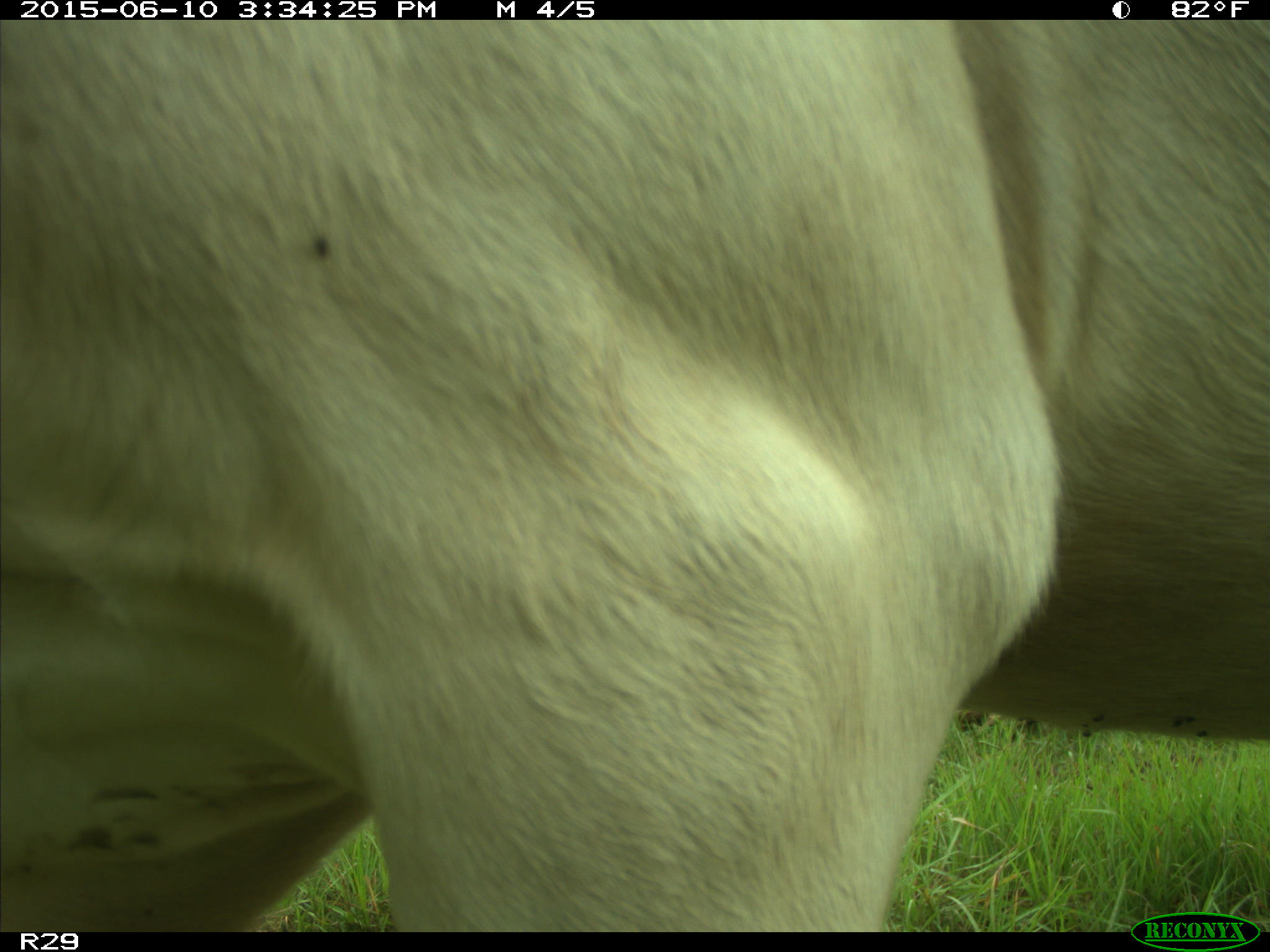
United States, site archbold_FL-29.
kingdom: Animalia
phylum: Chordata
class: Mammalia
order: Artiodactyla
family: Bovidae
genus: Bos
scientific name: Bos taurus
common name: domestic cow